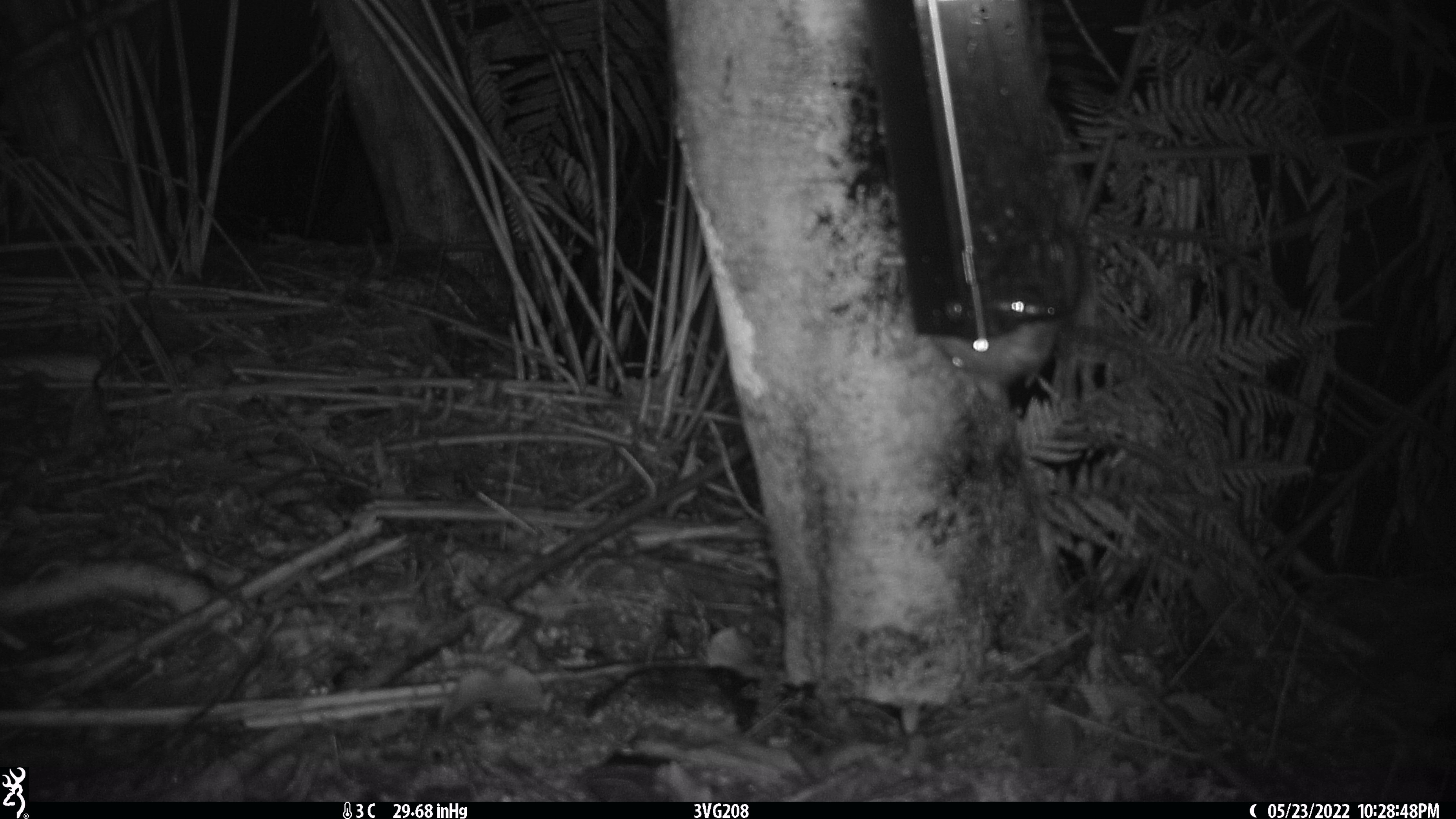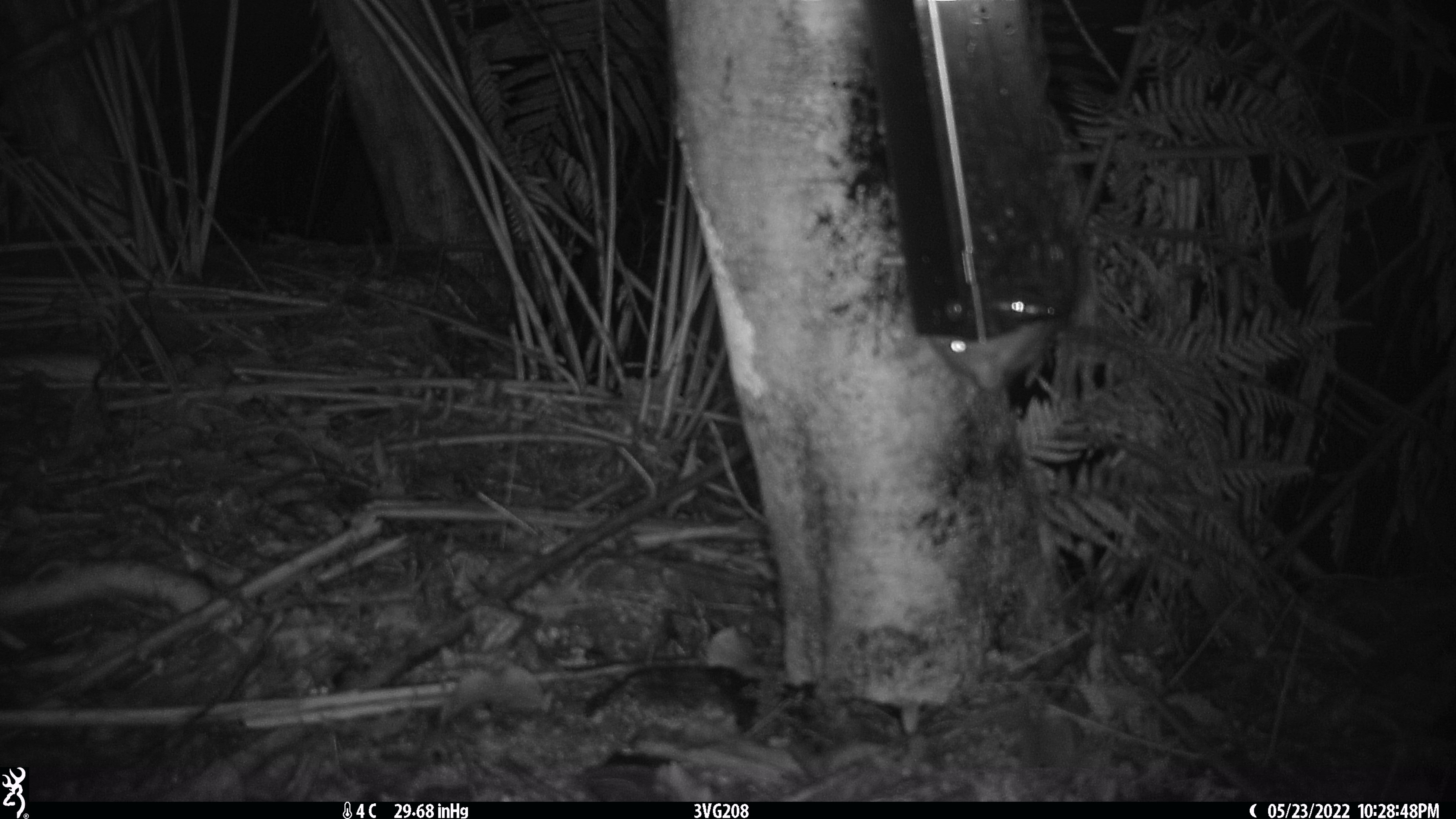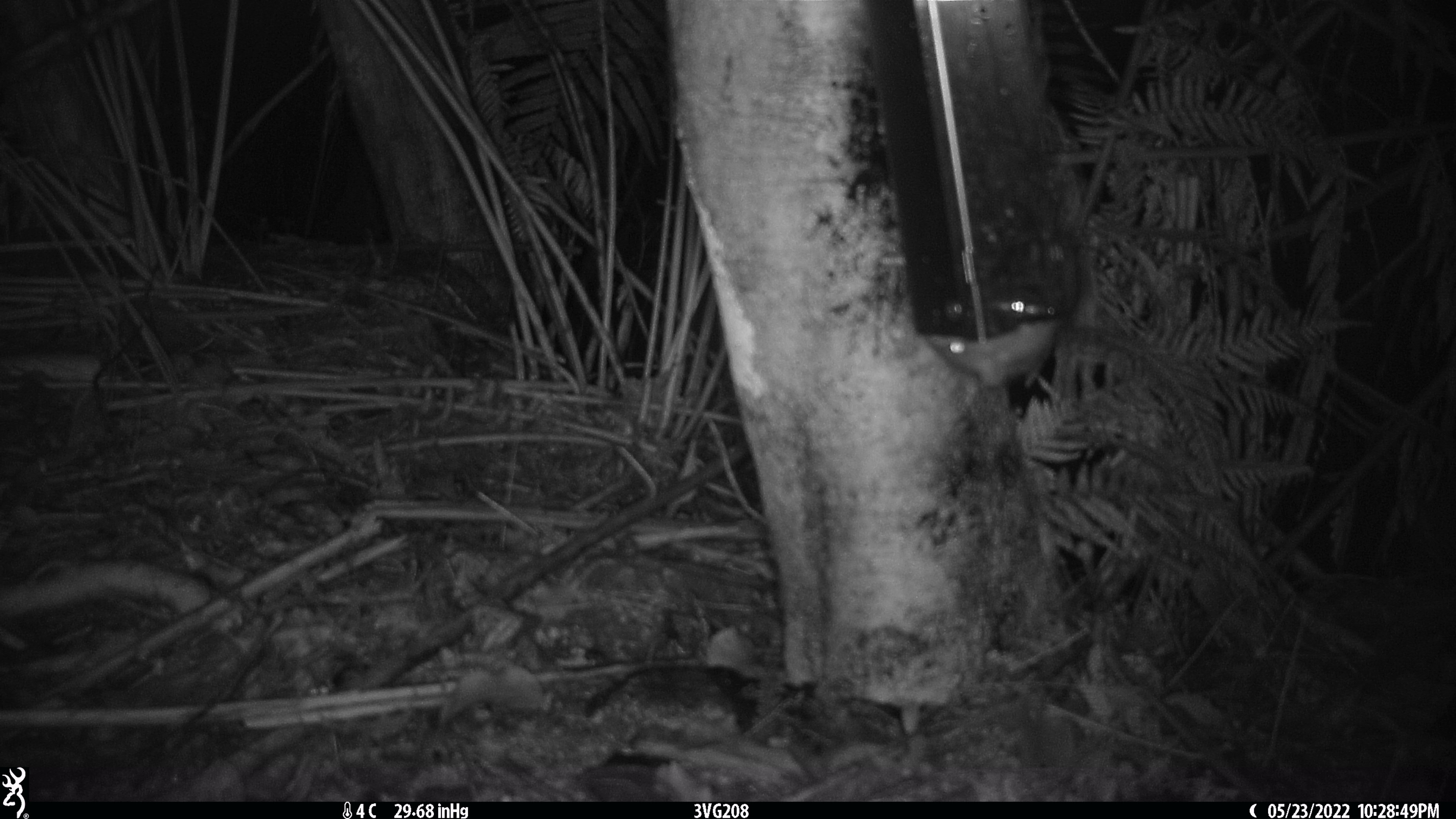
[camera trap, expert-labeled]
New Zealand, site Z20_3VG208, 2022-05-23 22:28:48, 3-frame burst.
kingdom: Animalia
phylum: Chordata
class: Mammalia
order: Rodentia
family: Muridae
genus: Rattus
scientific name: Rattus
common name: rat